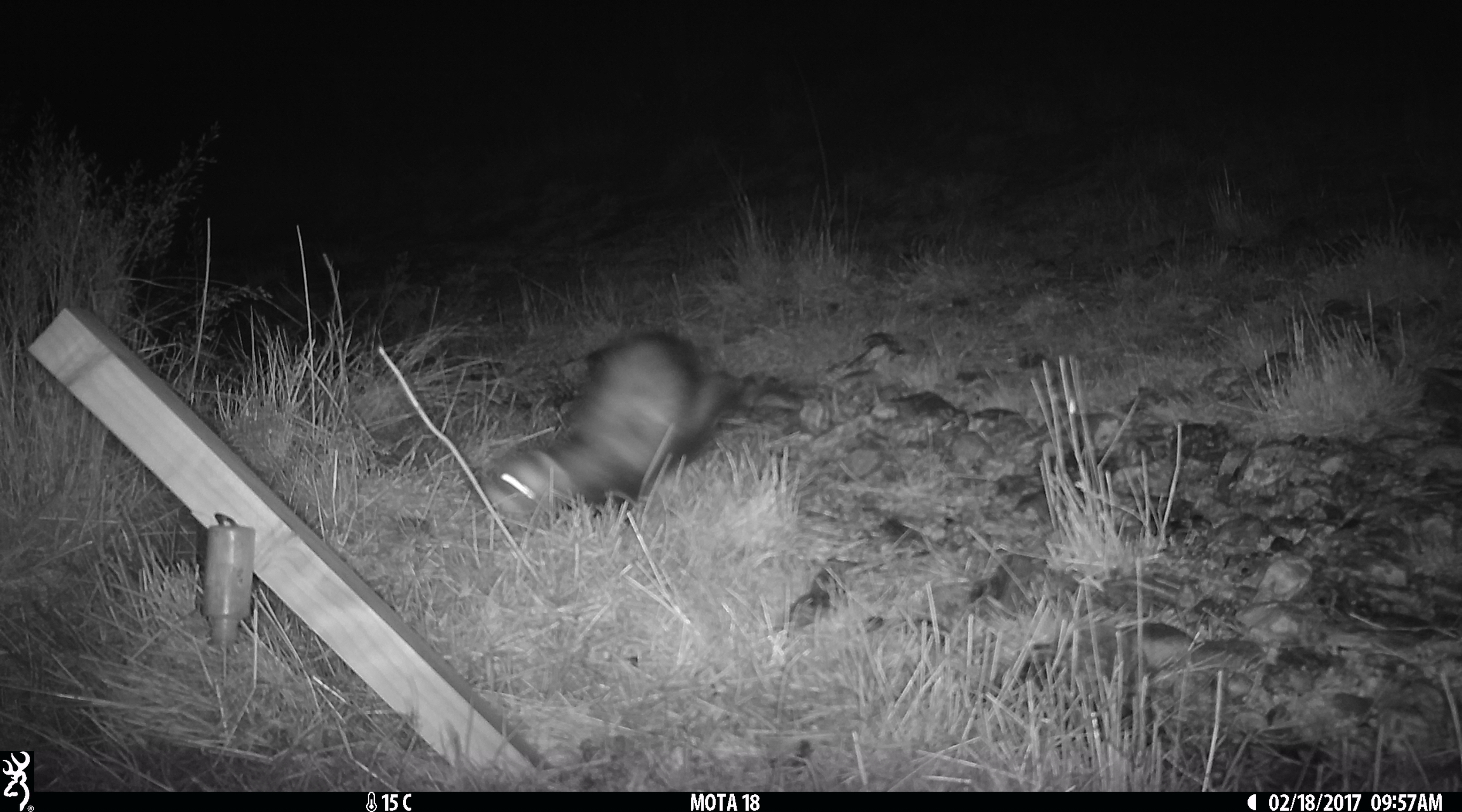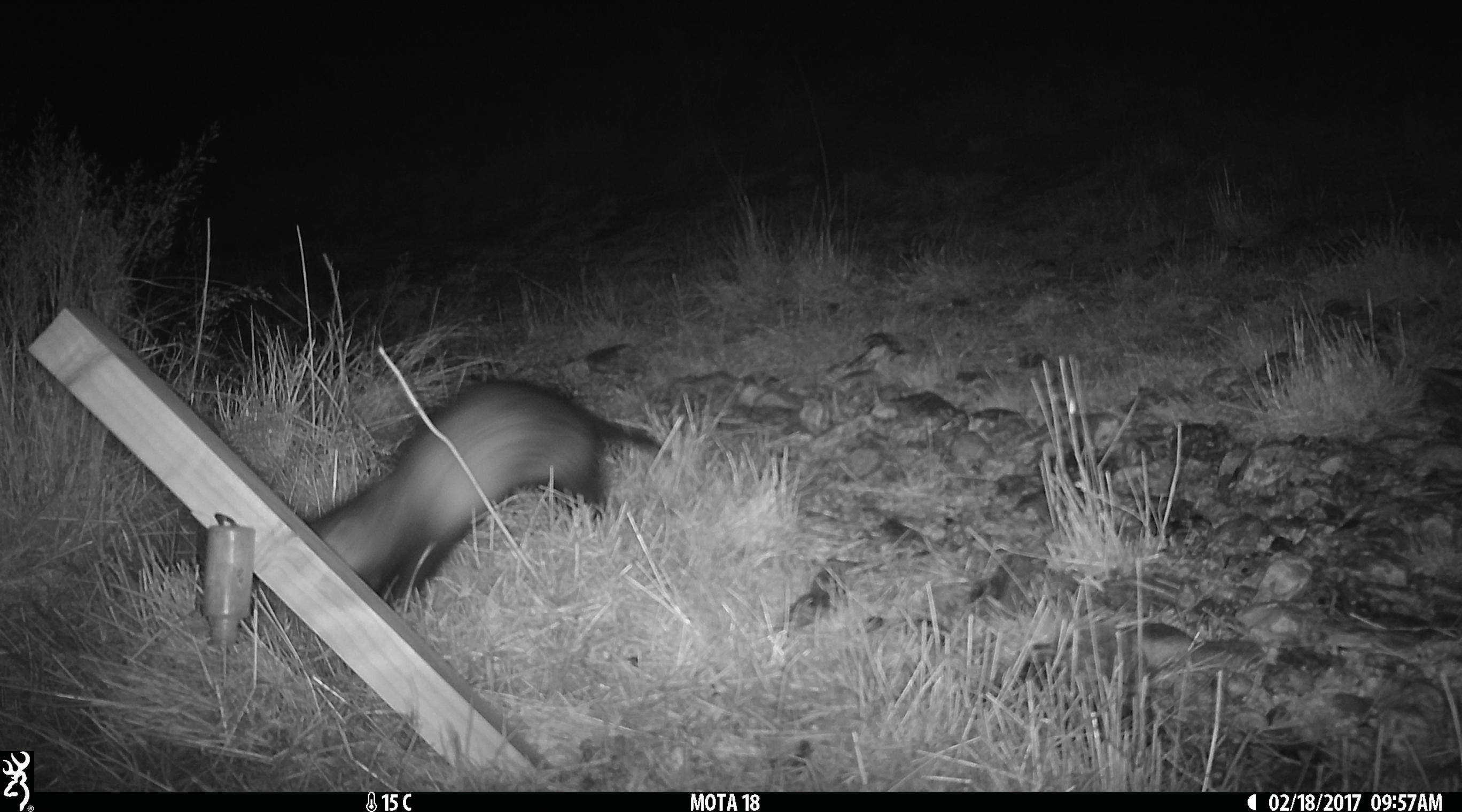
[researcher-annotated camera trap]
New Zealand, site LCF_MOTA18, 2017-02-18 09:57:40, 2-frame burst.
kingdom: Animalia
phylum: Chordata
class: Mammalia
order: Carnivora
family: Mustelidae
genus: Mustela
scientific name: Mustela furo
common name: ferret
Ferret (Mustela furo).